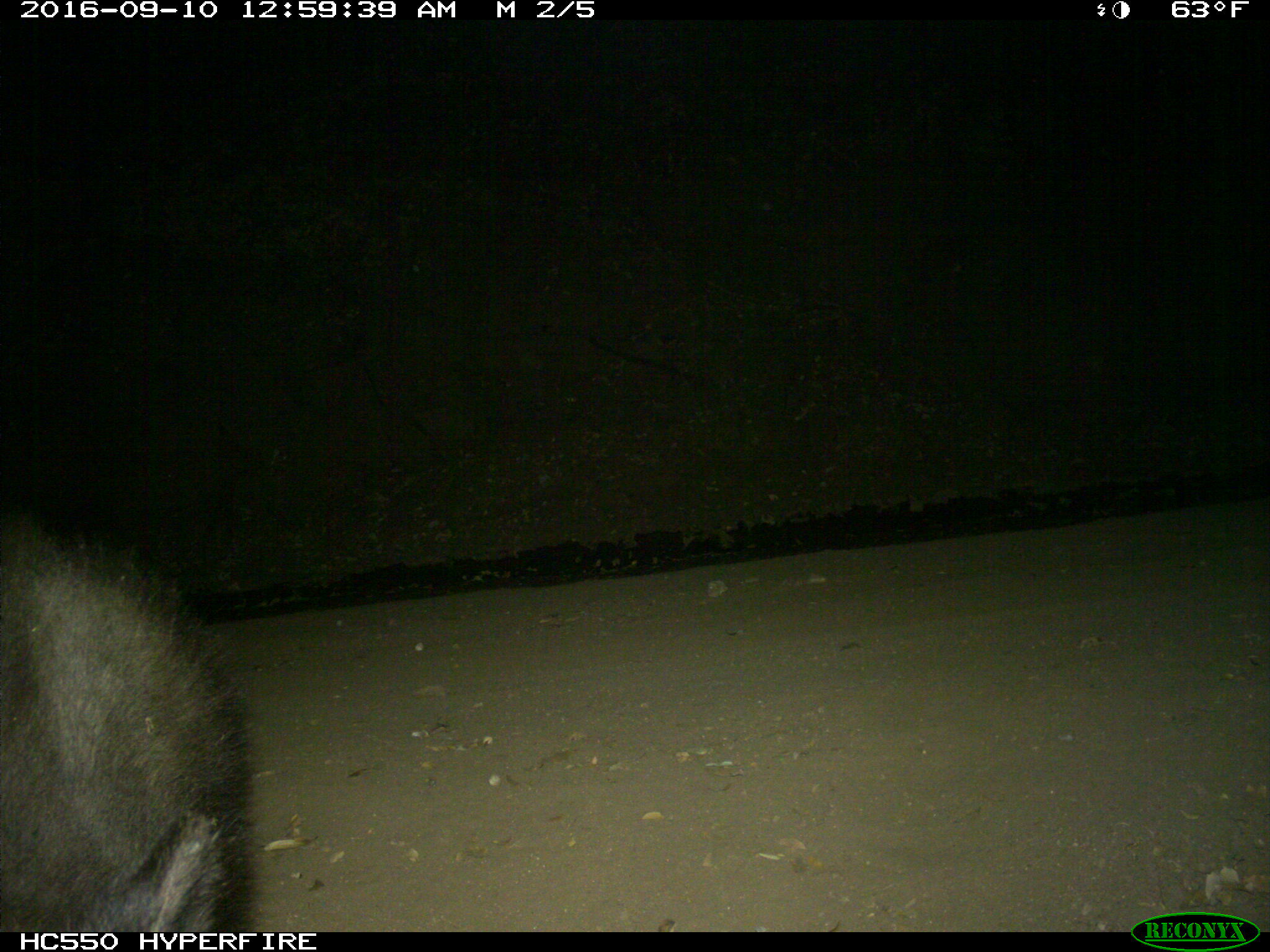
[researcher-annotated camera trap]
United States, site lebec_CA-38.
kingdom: Animalia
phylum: Chordata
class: Mammalia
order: Carnivora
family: Ursidae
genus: Ursus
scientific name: Ursus americanus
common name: american black bear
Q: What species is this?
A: Ursus americanus (american black bear).